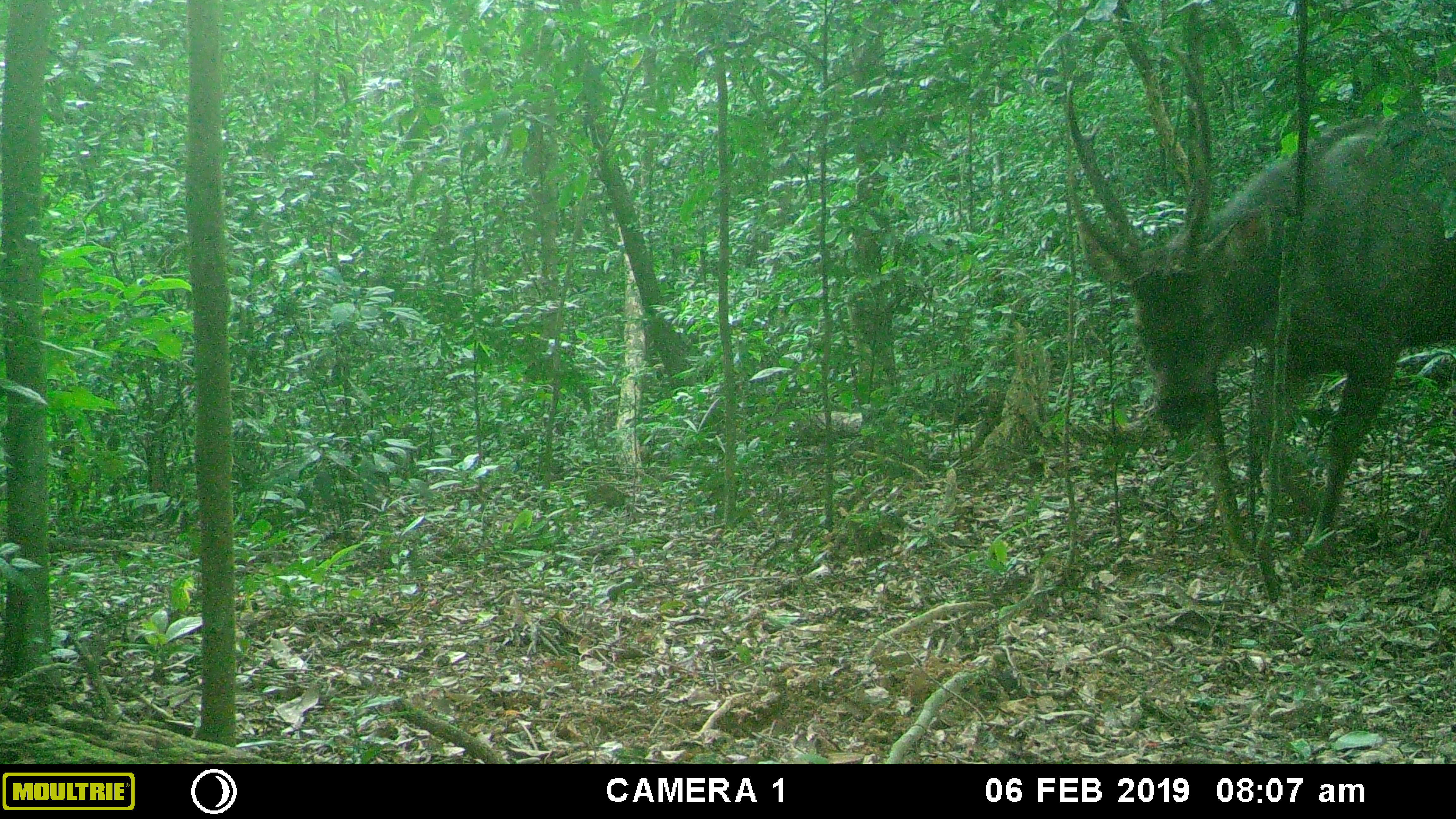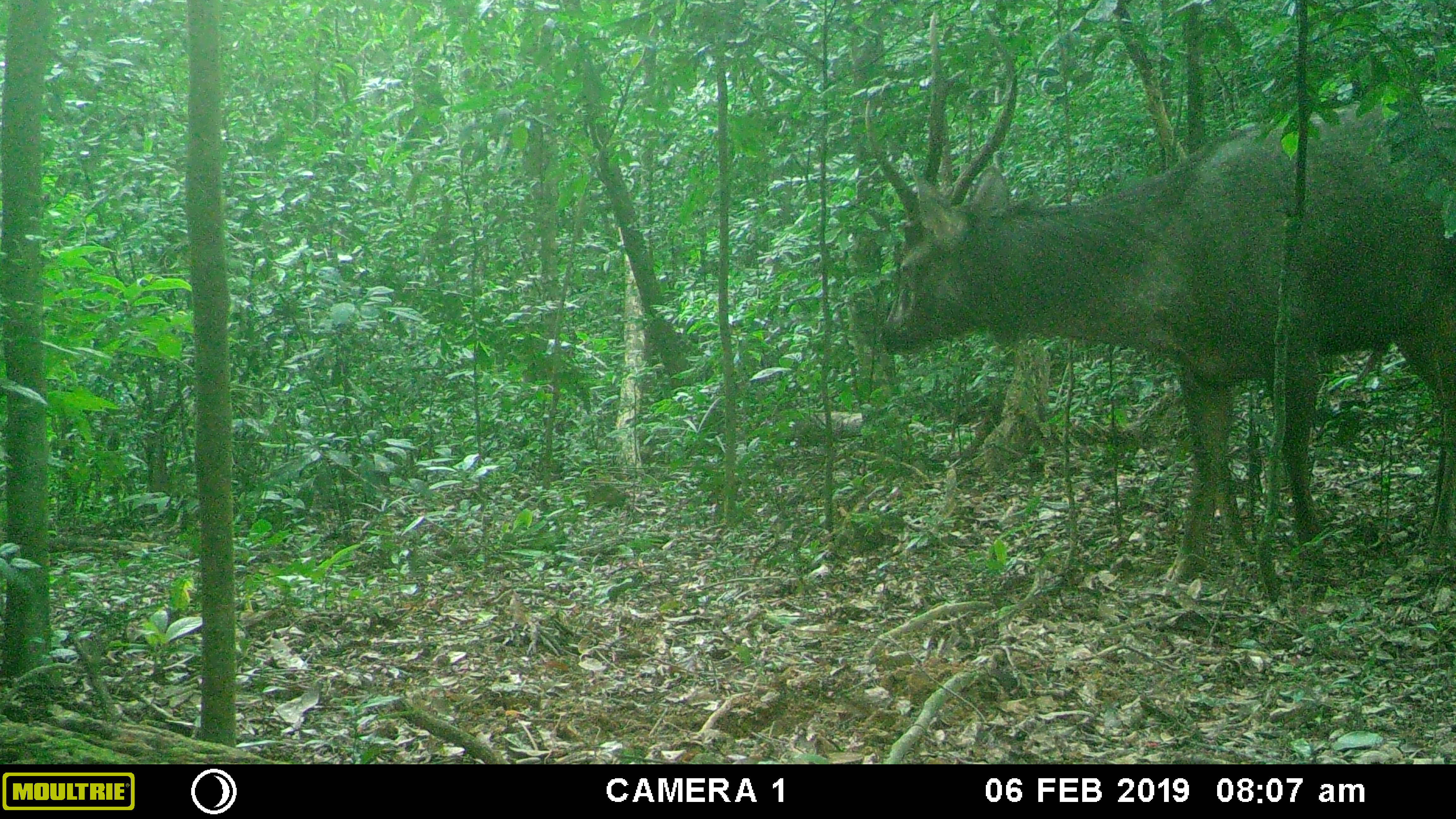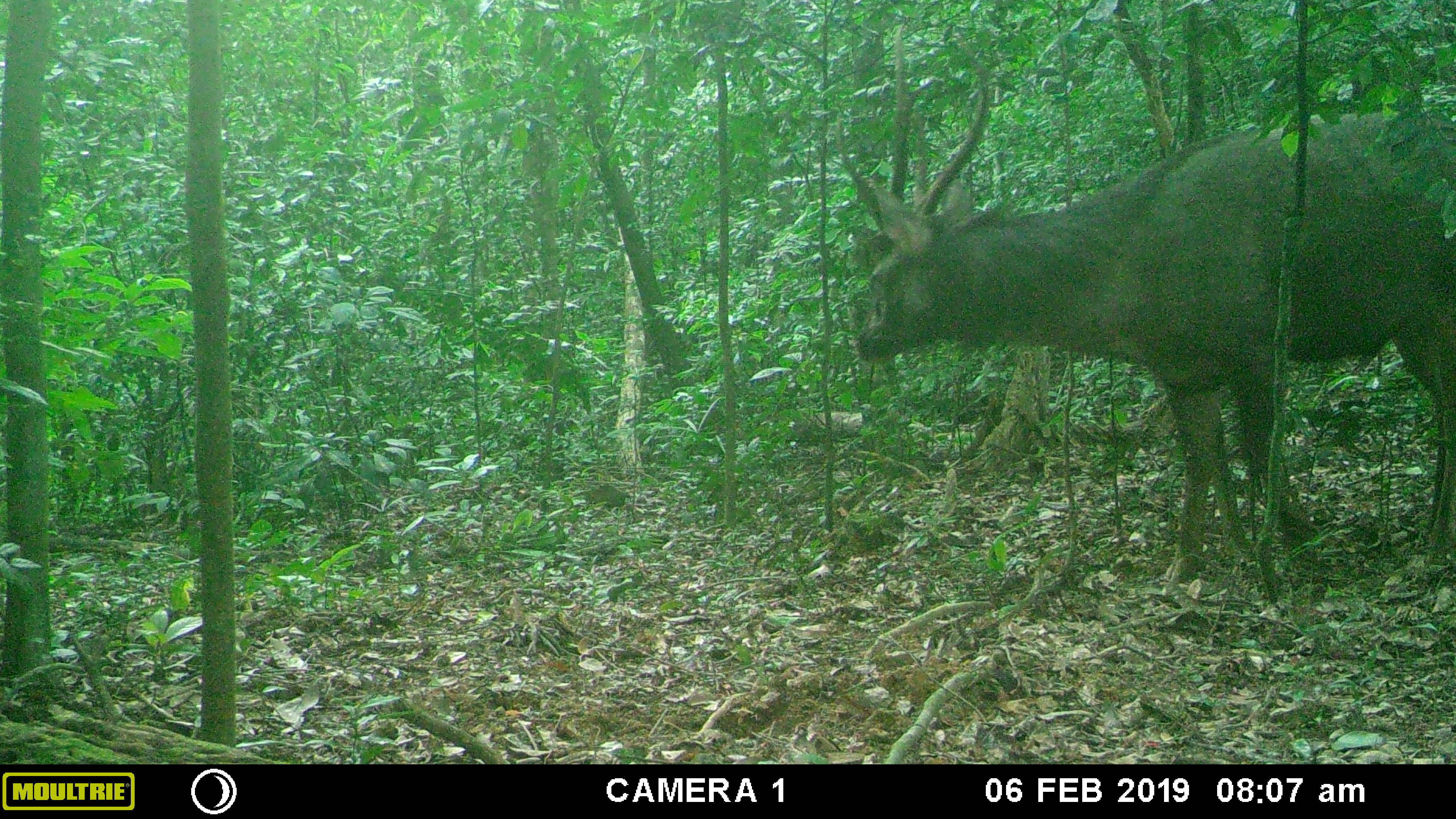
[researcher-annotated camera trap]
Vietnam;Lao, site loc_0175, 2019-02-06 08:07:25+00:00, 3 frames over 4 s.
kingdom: Animalia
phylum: Chordata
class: Mammalia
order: Artiodactyla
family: Cervidae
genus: Rusa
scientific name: Rusa unicolor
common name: sambar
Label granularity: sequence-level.